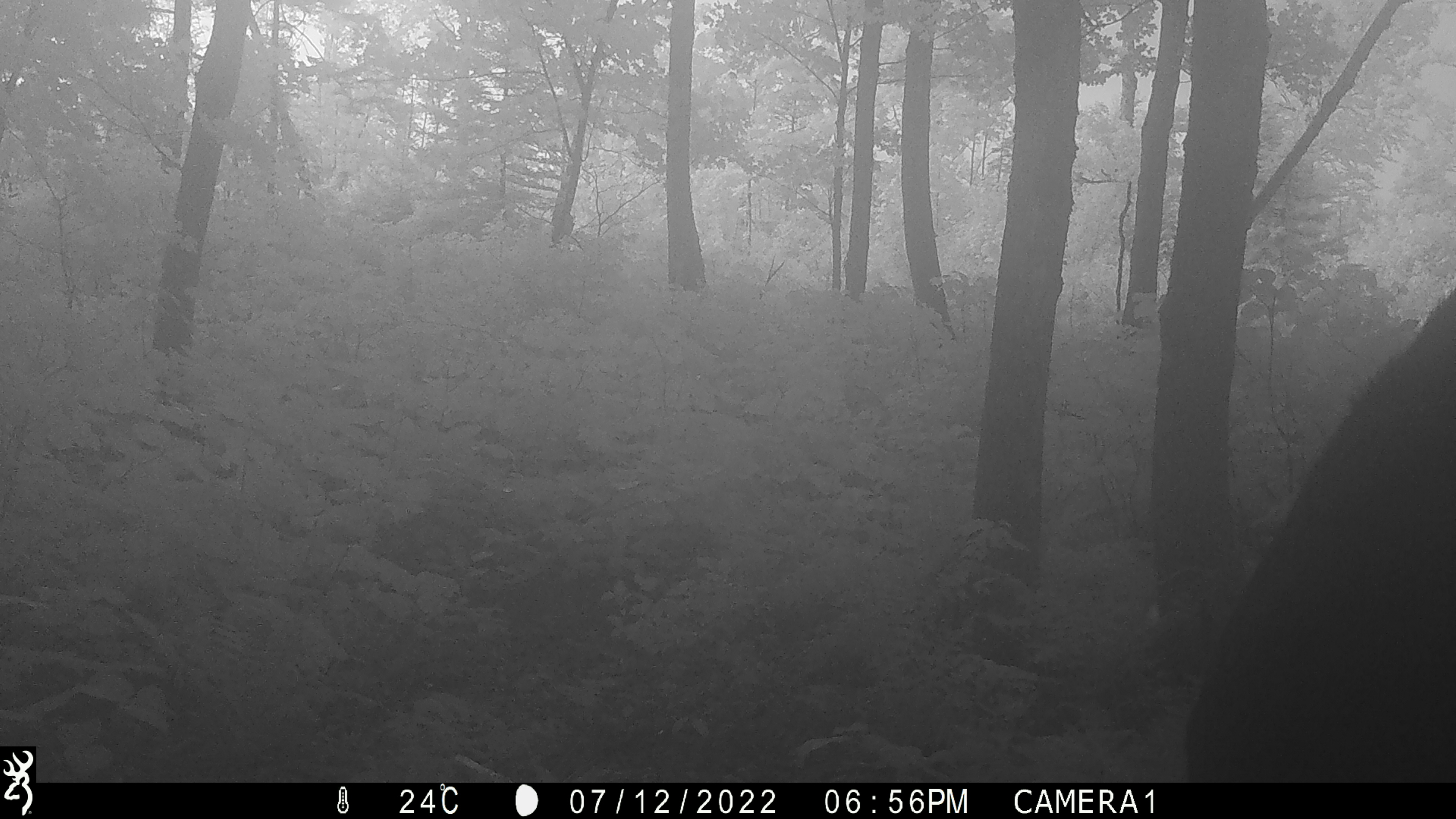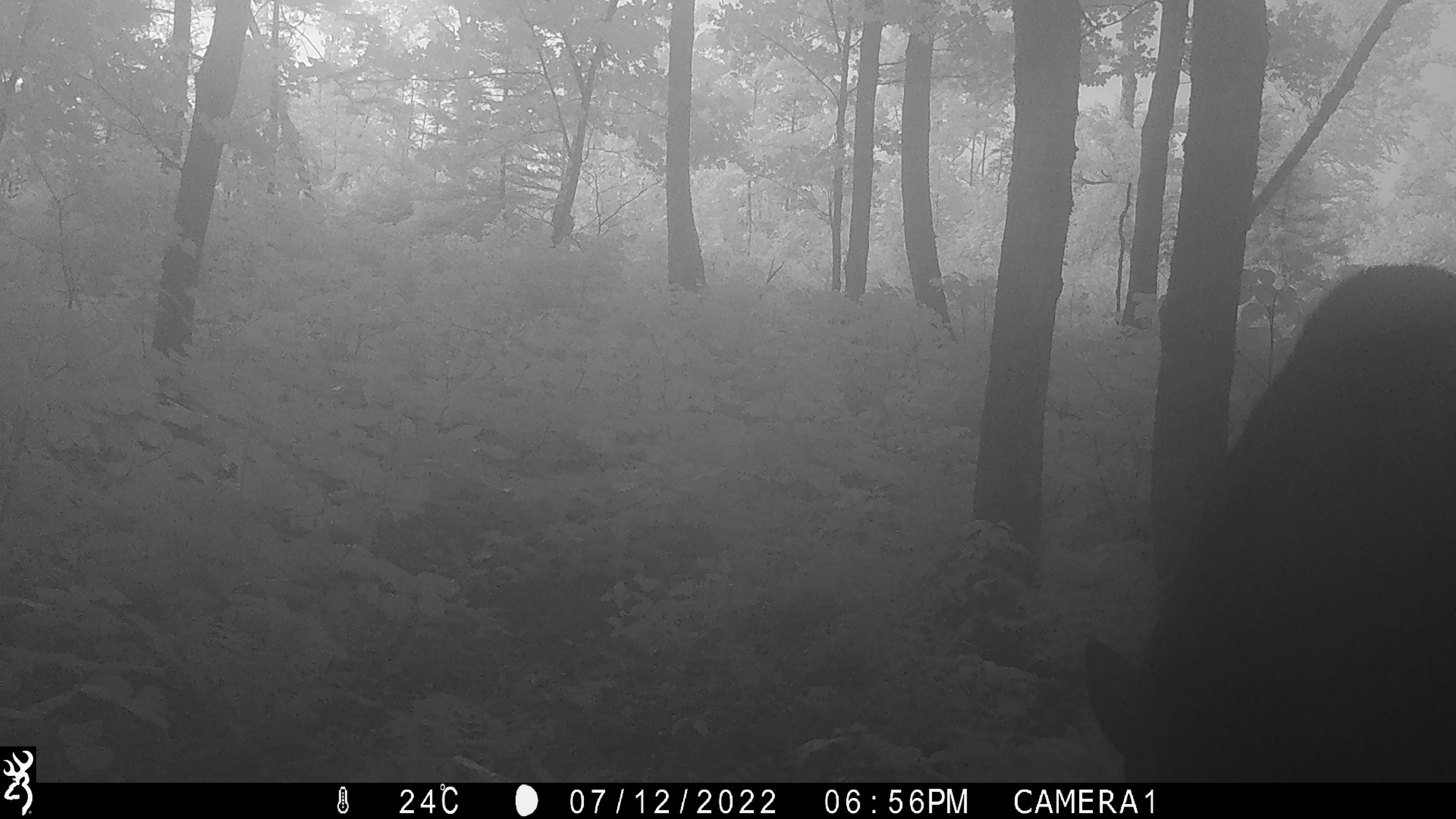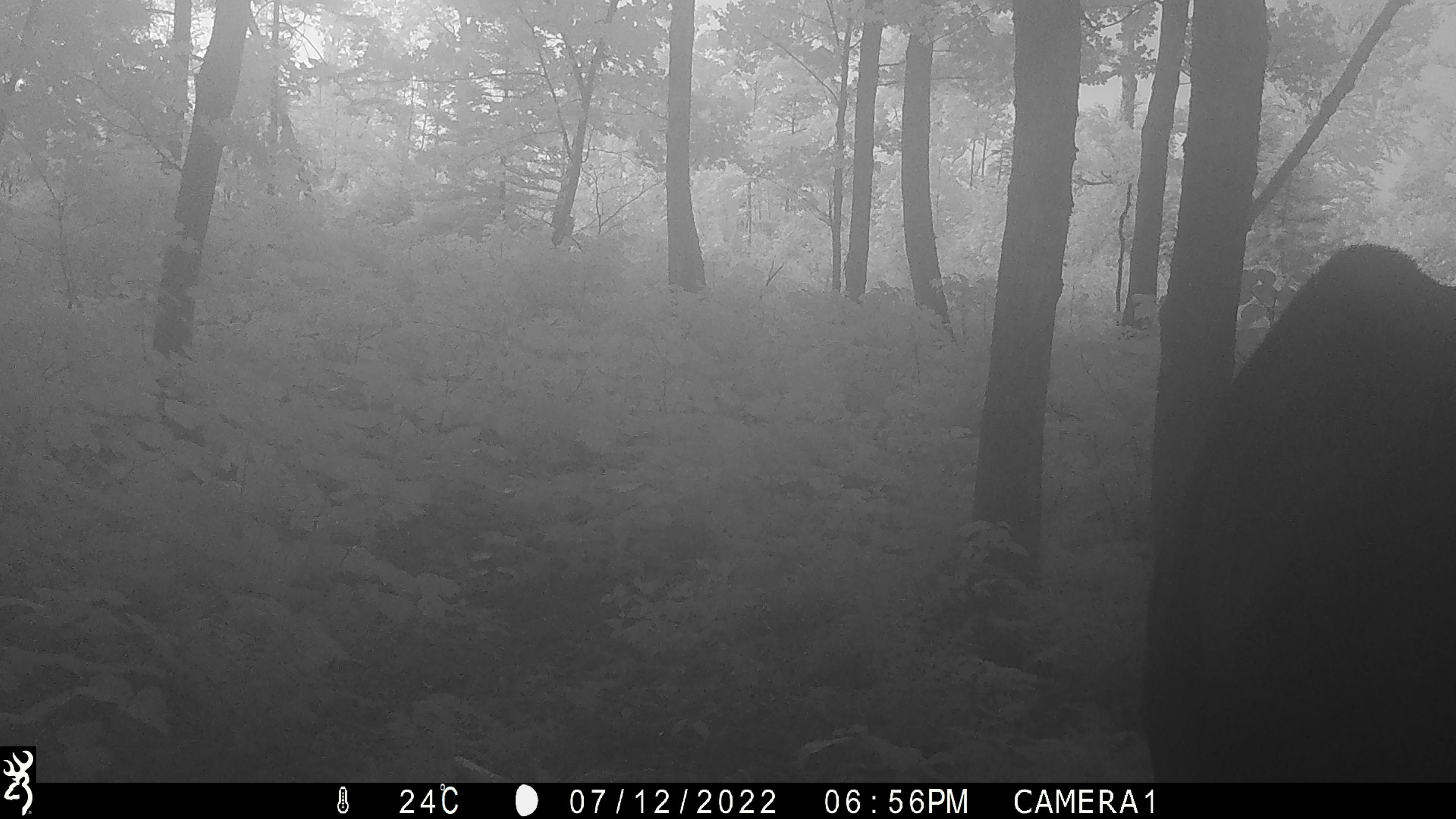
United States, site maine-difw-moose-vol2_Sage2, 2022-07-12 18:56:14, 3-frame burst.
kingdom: Animalia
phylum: Chordata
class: Mammalia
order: Artiodactyla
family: Cervidae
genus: Alces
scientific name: Alces alces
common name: moose